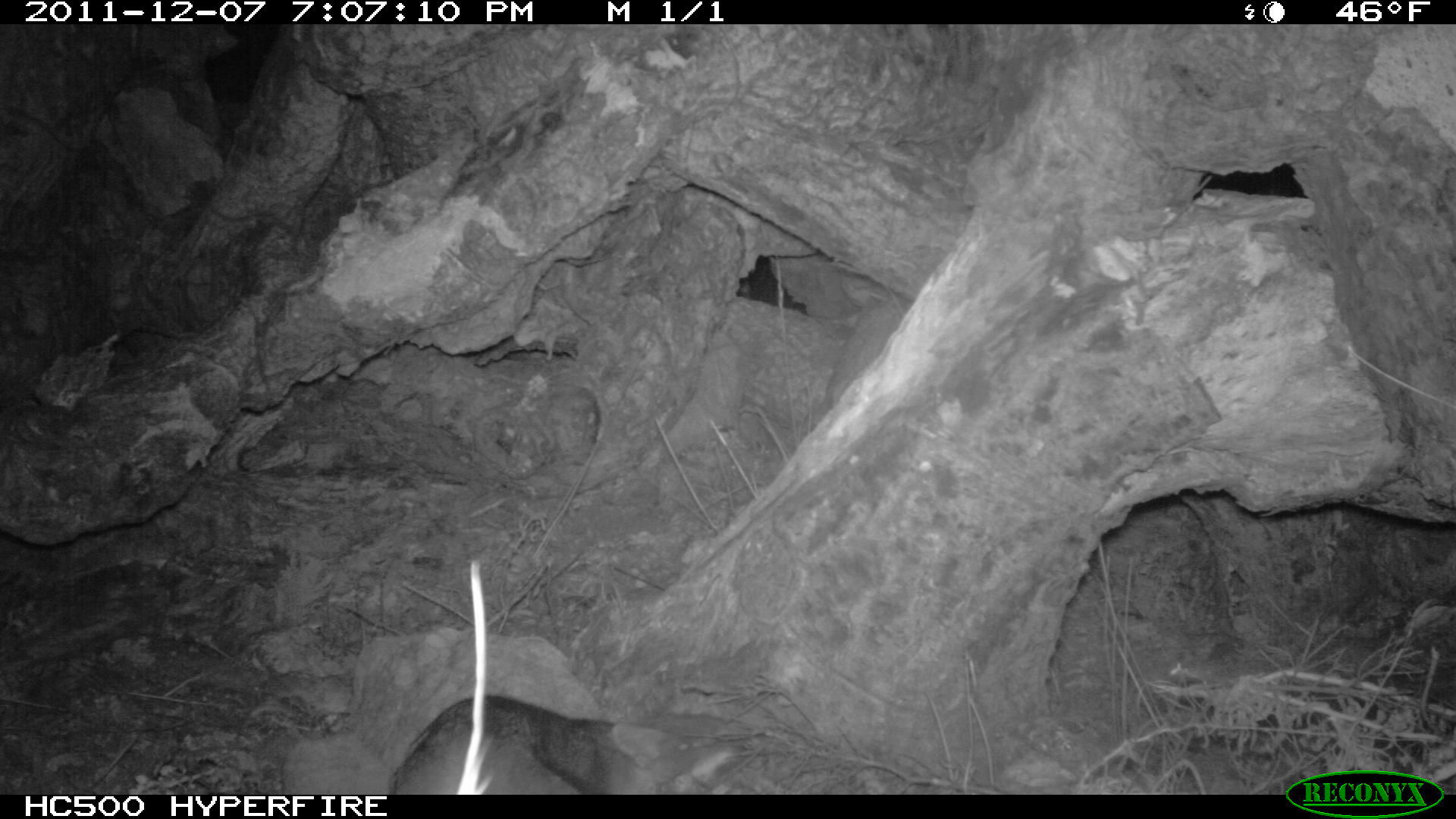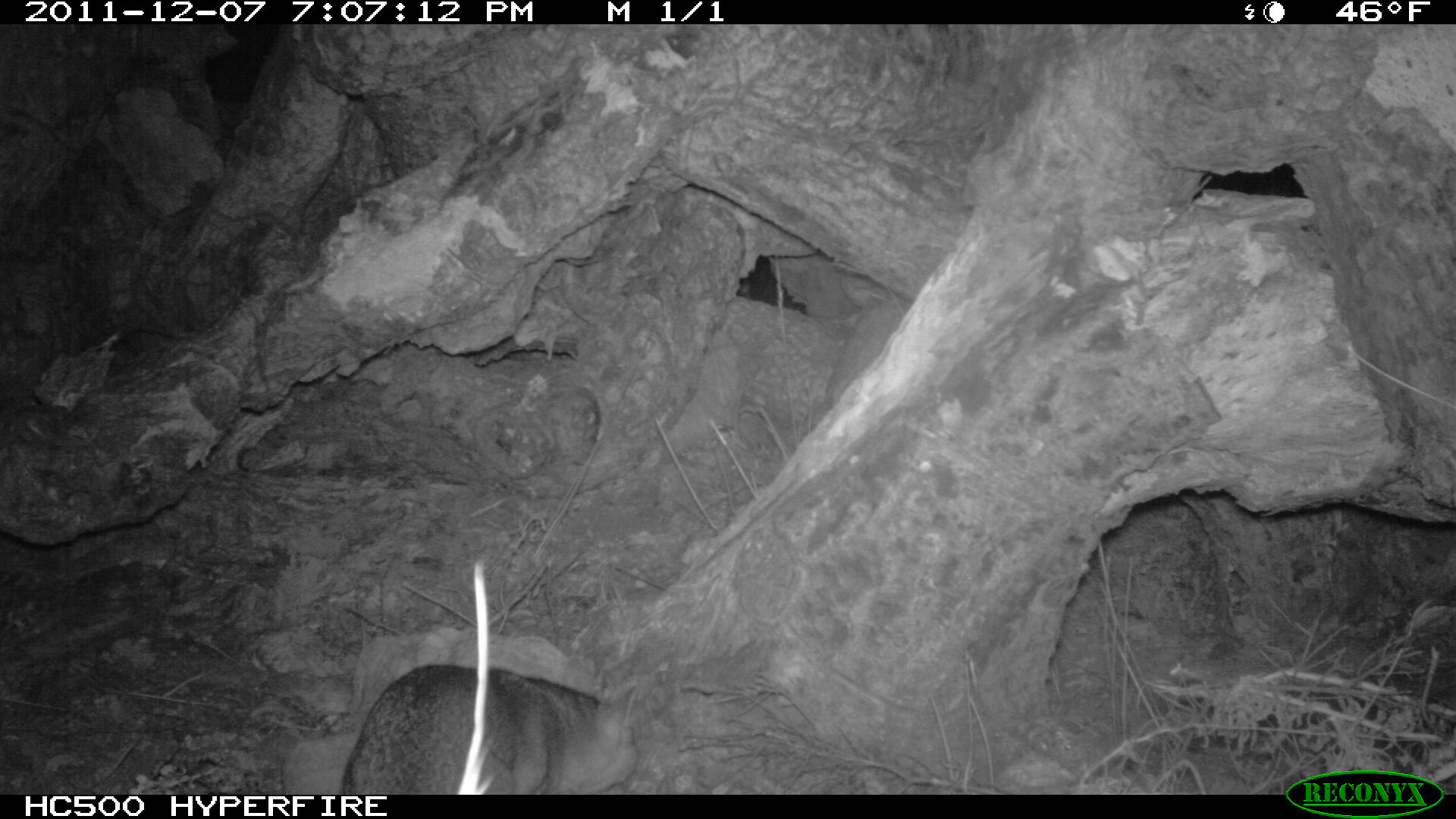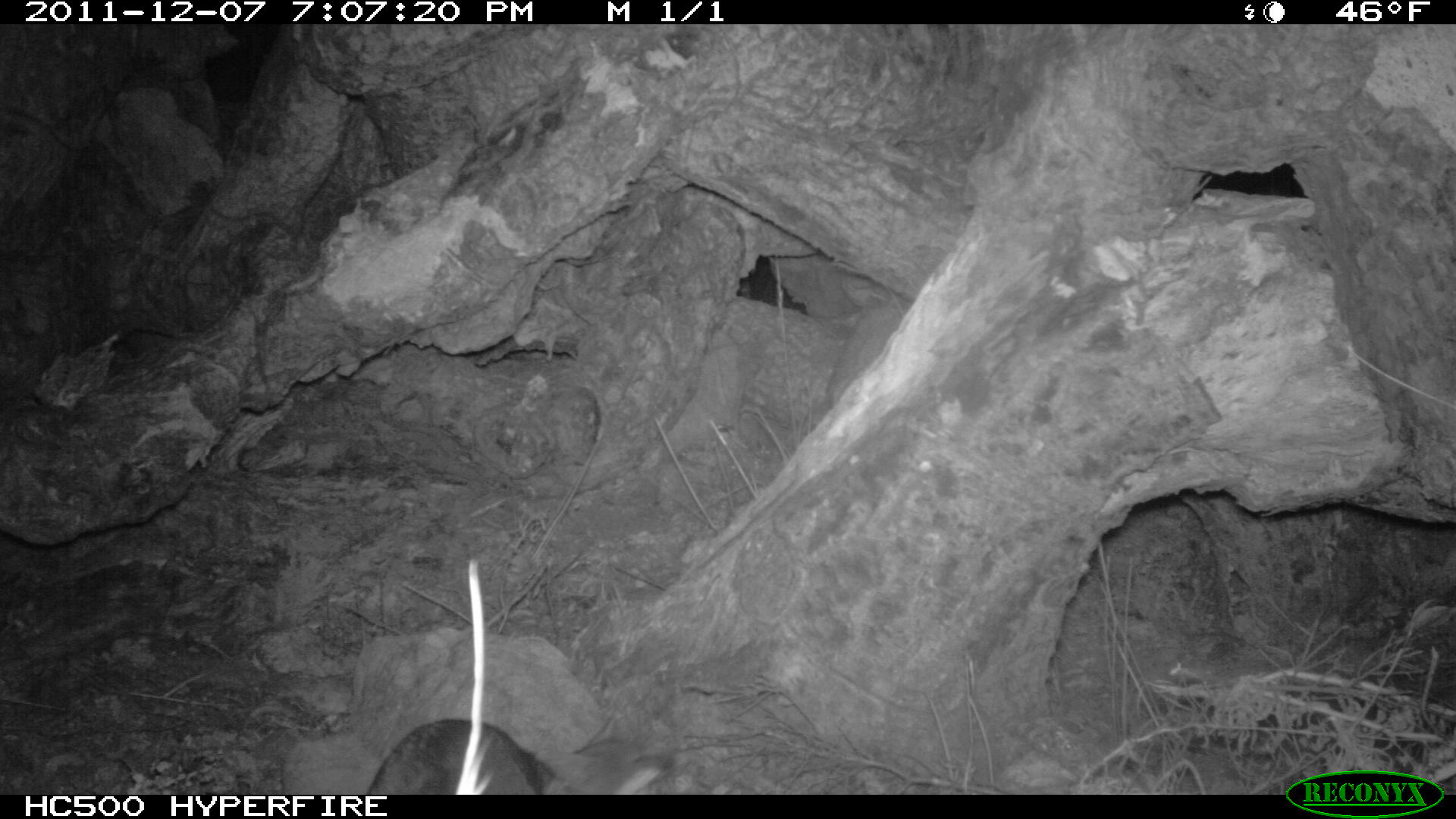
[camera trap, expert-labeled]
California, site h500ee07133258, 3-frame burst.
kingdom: Animalia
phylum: Chordata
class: Mammalia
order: Carnivora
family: Canidae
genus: Urocyon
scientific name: Urocyon littoralis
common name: island fox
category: fox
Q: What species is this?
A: Fox (island fox) (Urocyon littoralis).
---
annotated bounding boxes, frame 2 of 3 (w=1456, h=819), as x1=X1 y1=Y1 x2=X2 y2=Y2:
fox: x1=340 y1=657 x2=638 y2=795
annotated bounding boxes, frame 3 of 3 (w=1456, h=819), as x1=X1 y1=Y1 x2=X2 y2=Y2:
fox: x1=366 y1=718 x2=676 y2=795